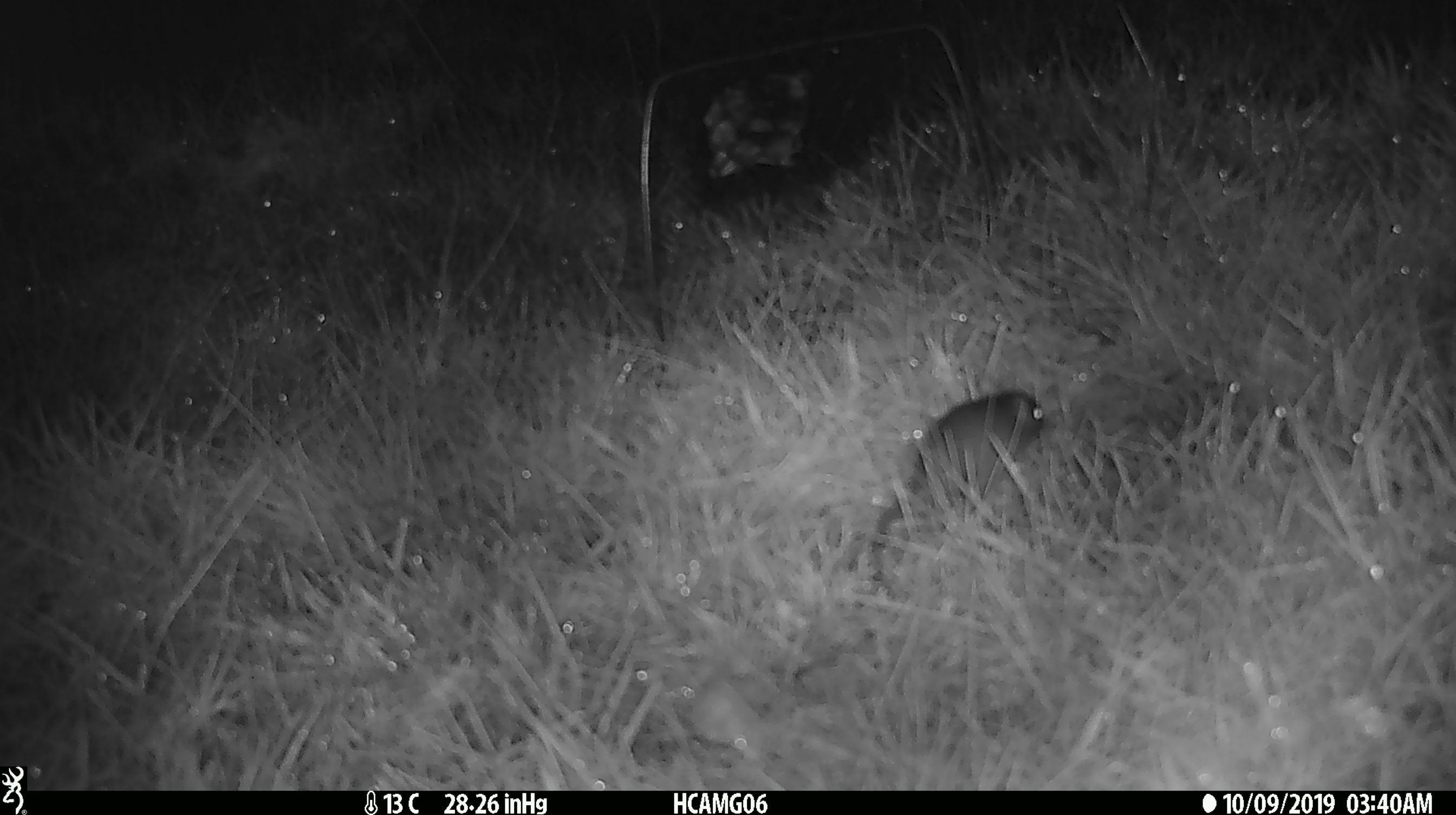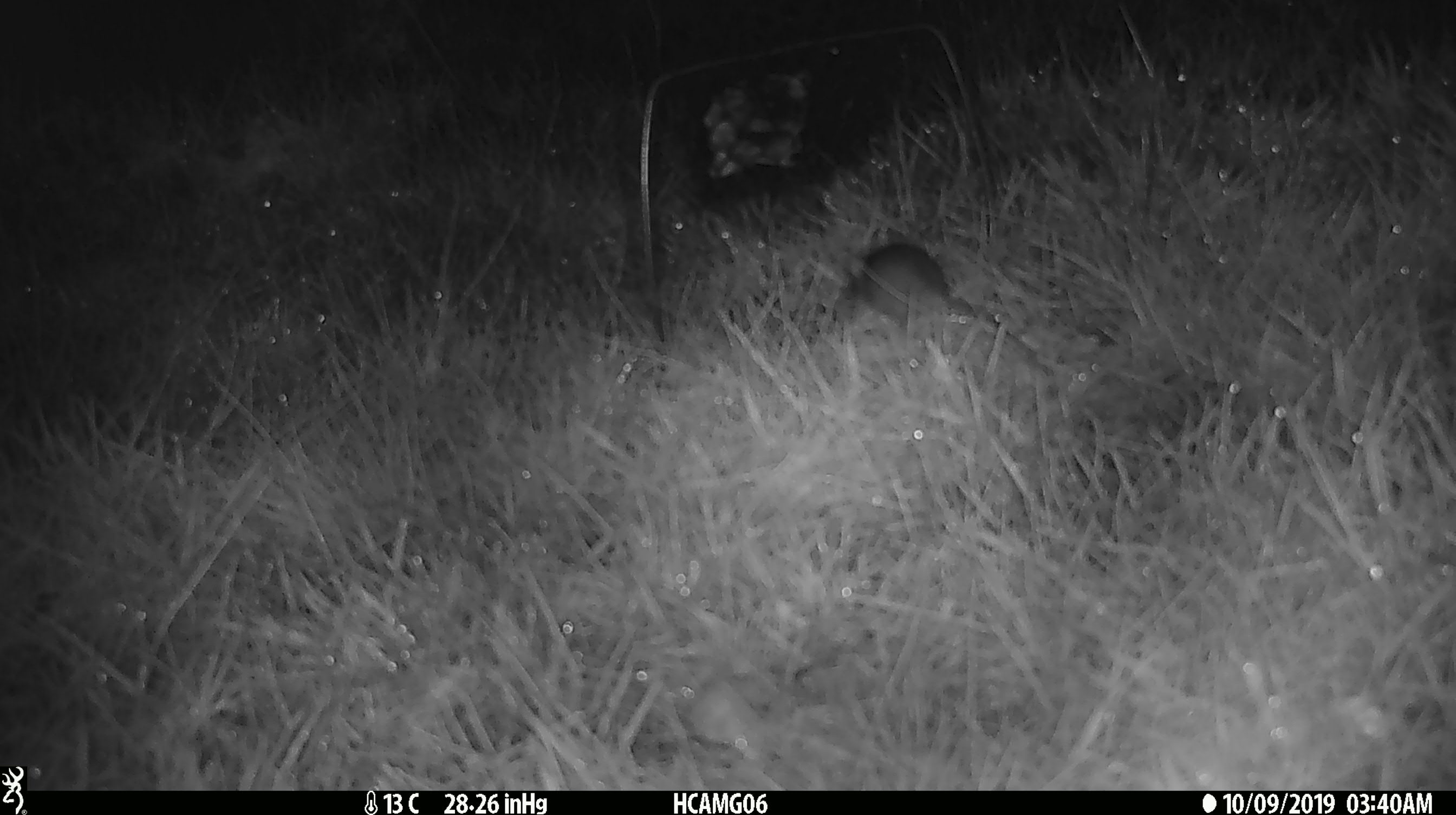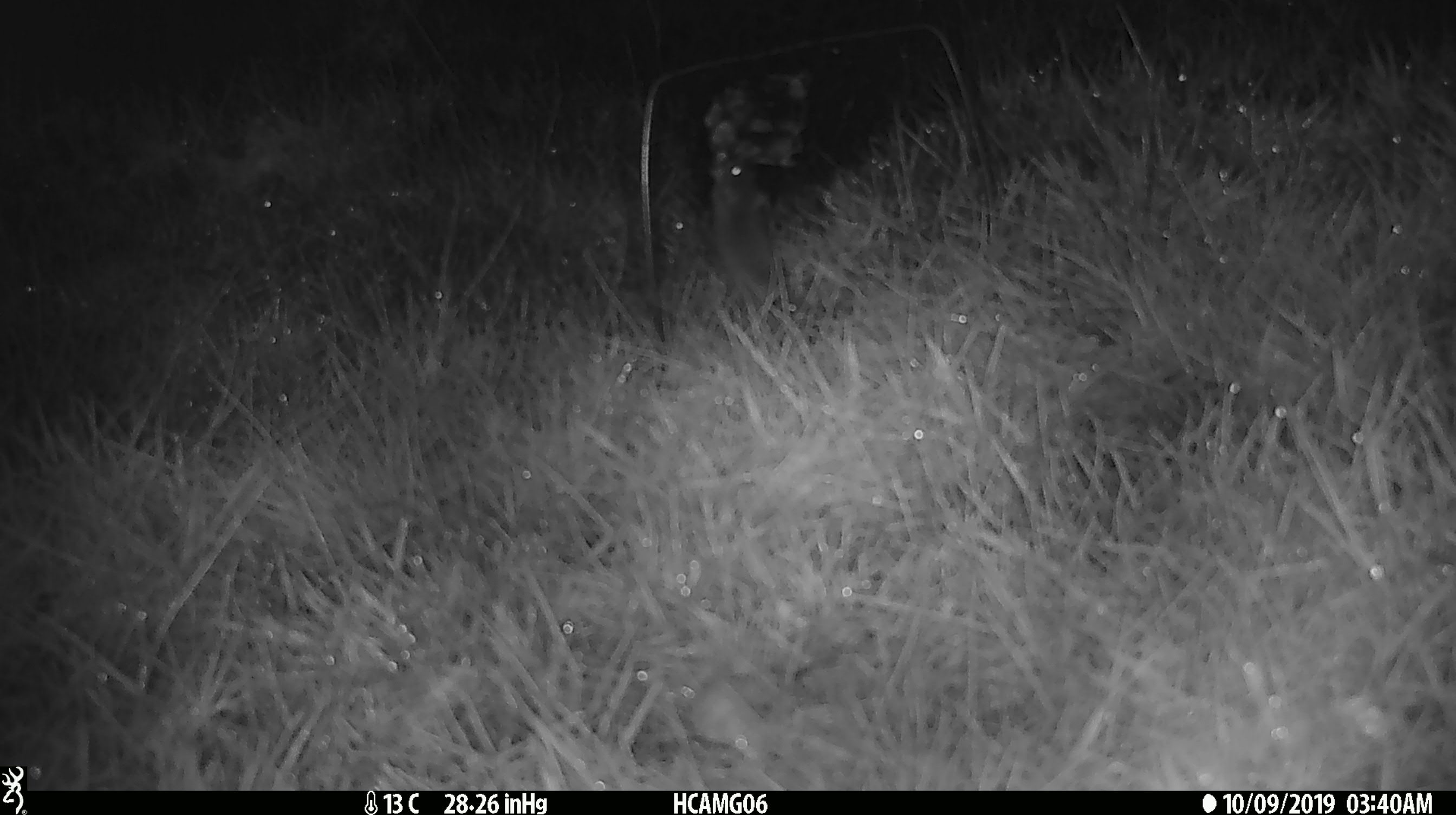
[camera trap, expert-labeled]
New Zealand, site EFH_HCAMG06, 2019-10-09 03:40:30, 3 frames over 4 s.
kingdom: Animalia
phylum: Chordata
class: Mammalia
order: Rodentia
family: Muridae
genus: Mus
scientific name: Mus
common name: mouse